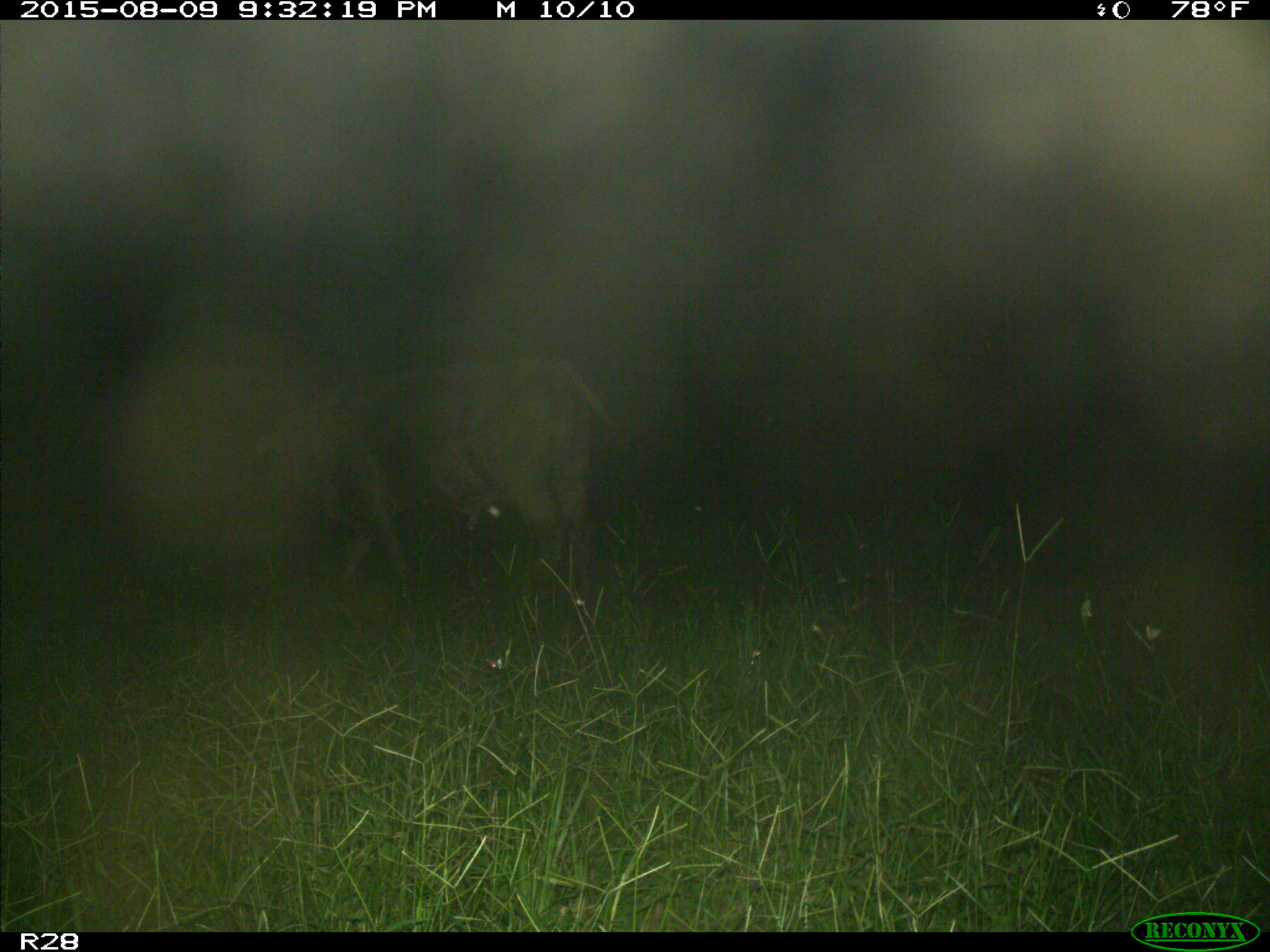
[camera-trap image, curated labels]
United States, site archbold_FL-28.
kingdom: Animalia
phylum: Chordata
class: Mammalia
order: Artiodactyla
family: Bovidae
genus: Bos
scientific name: Bos taurus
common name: domestic cow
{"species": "Bos taurus (domestic cow)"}